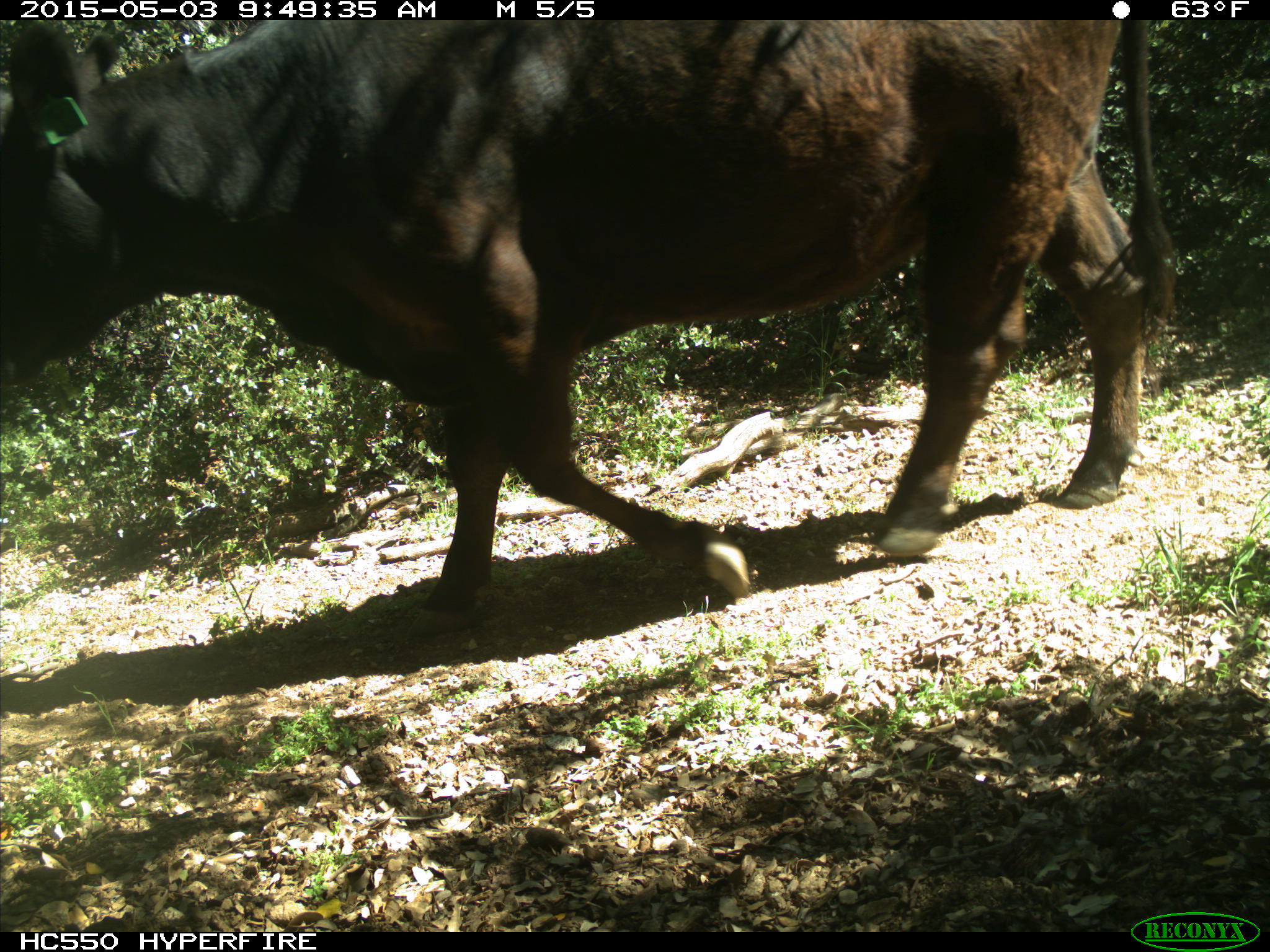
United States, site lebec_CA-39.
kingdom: Animalia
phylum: Chordata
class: Mammalia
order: Artiodactyla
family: Bovidae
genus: Bos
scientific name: Bos taurus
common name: domestic cow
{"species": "Bos taurus (domestic cow)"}